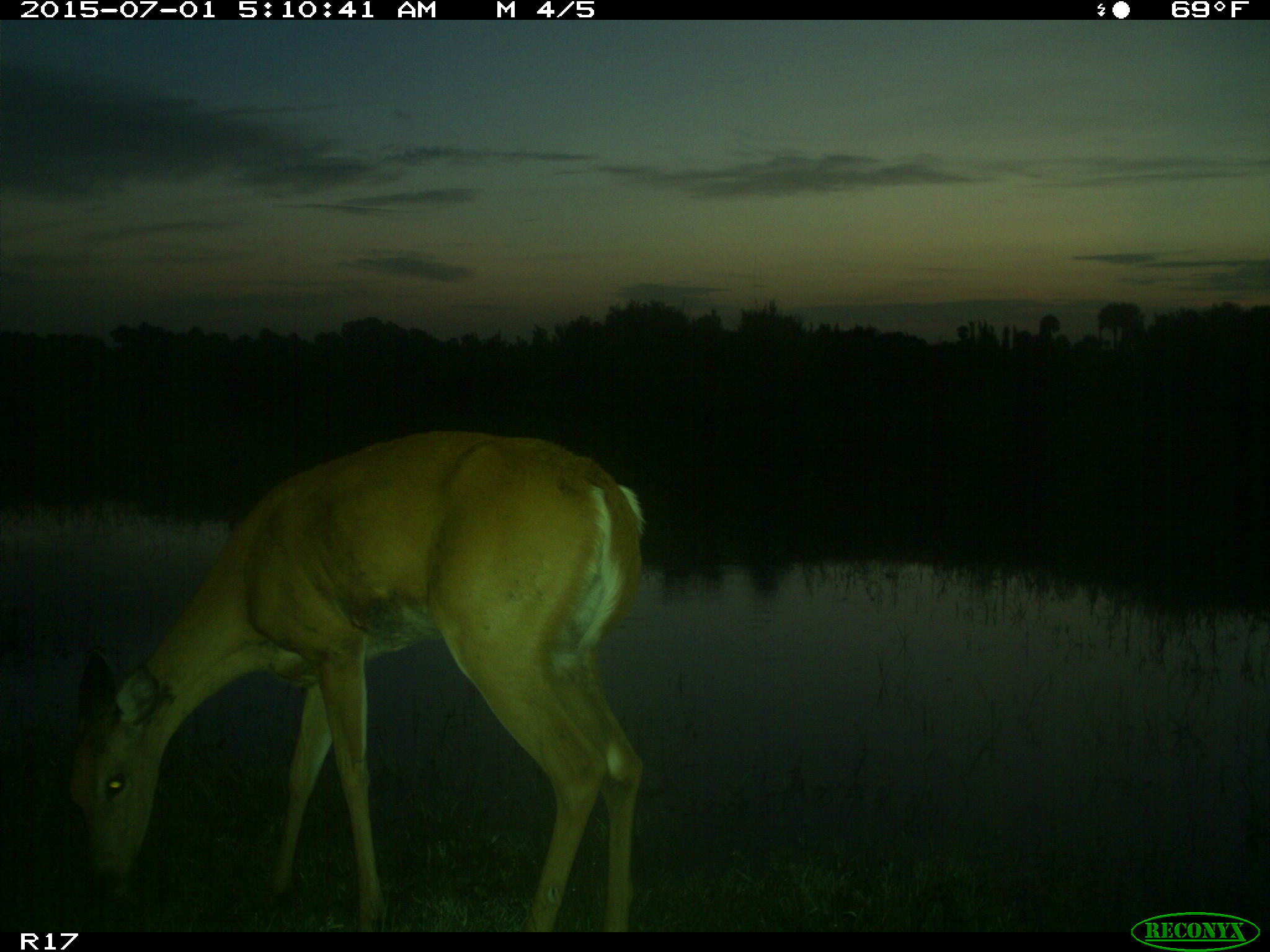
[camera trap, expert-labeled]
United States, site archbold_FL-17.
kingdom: Animalia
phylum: Chordata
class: Mammalia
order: Artiodactyla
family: Cervidae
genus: Odocoileus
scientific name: Odocoileus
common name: deer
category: unidentified deer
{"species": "unidentified deer (deer) (Odocoileus)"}